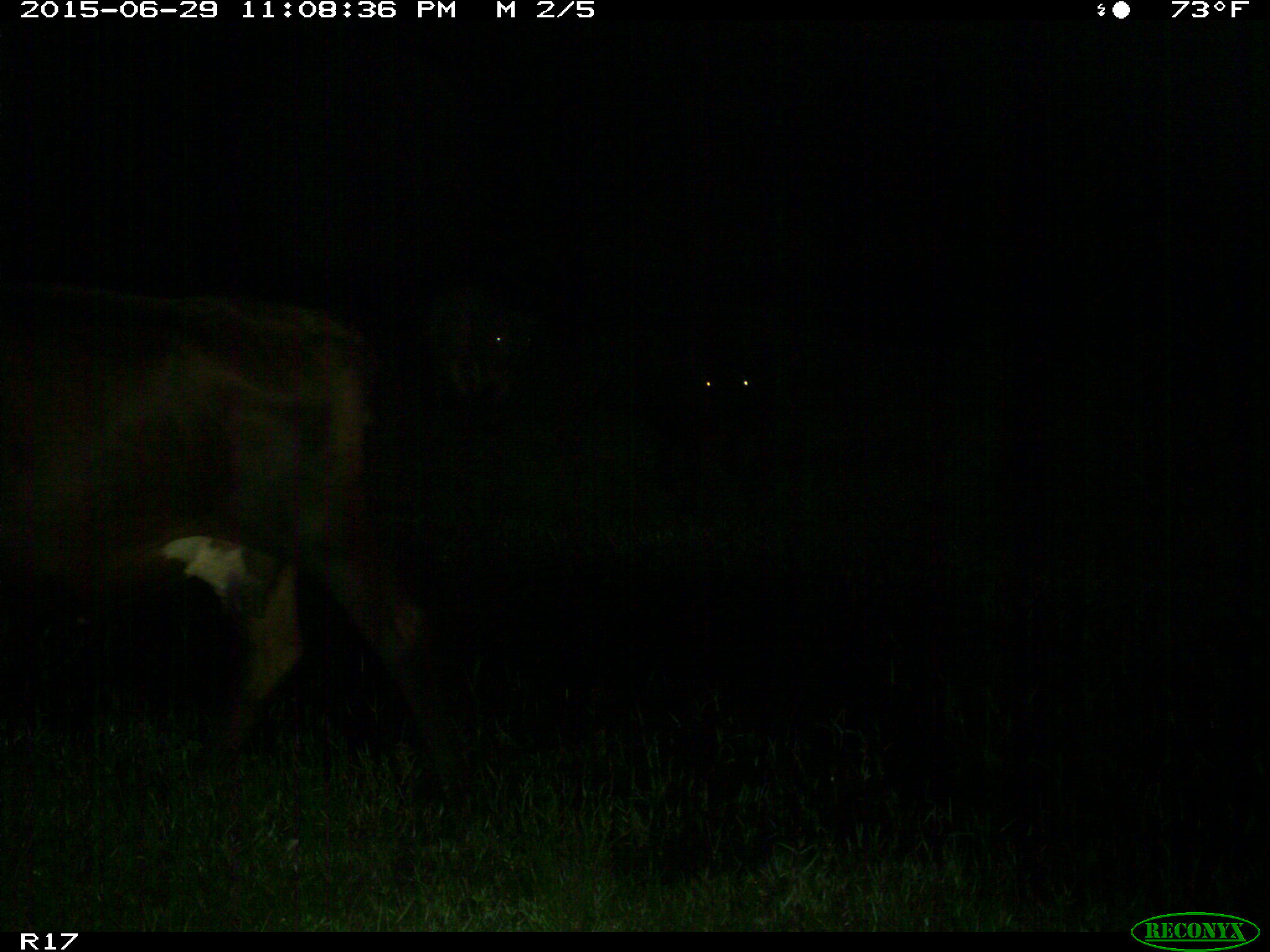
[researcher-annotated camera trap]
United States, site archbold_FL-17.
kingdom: Animalia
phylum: Chordata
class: Mammalia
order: Artiodactyla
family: Bovidae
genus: Bos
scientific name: Bos taurus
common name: domestic cow